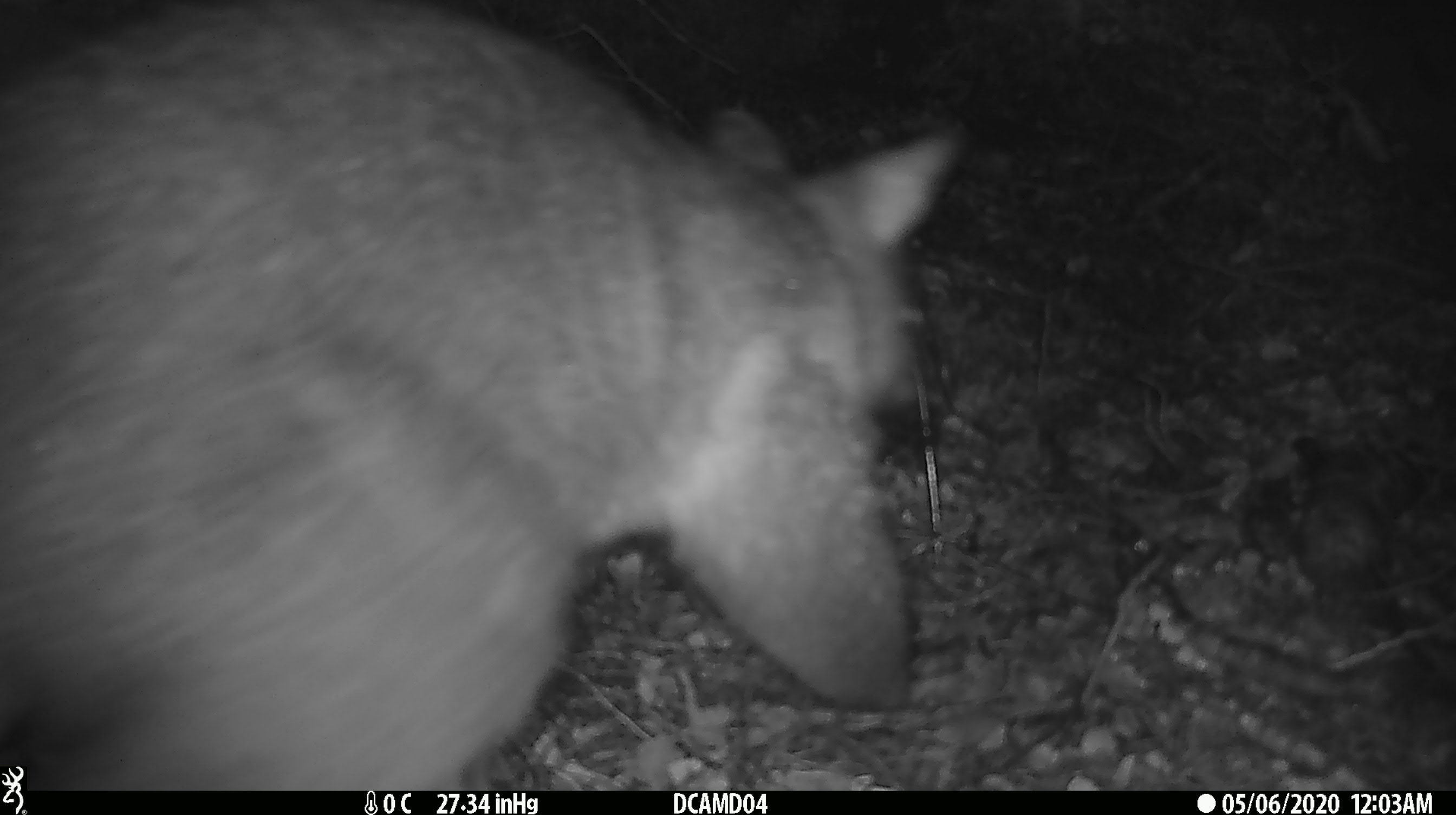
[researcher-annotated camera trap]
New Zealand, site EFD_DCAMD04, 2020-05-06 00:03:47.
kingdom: Animalia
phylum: Chordata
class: Mammalia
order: Diprotodontia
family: Phalangeridae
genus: Trichosurus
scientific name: Trichosurus vulpecula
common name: common brushtail possum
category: possum